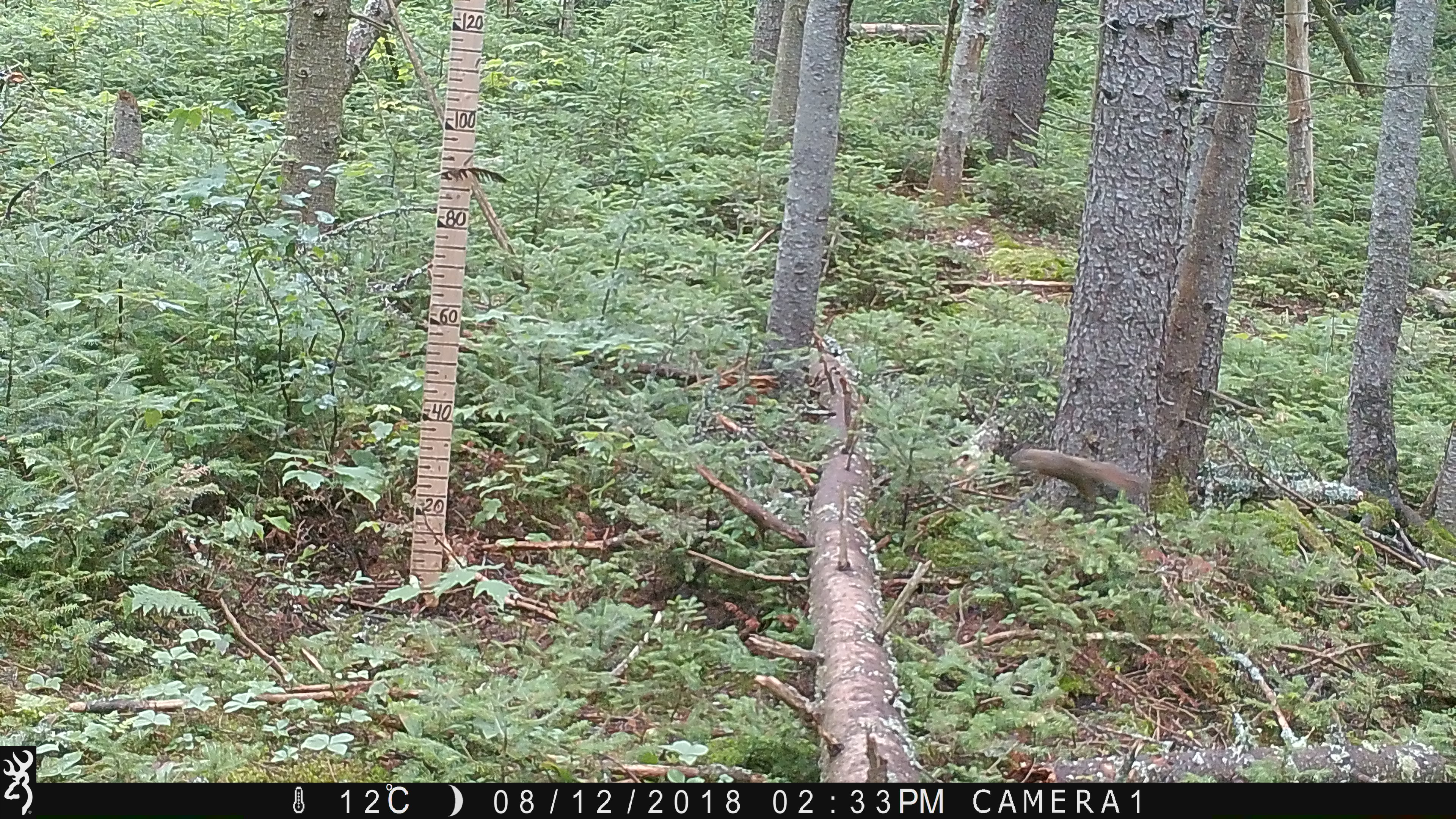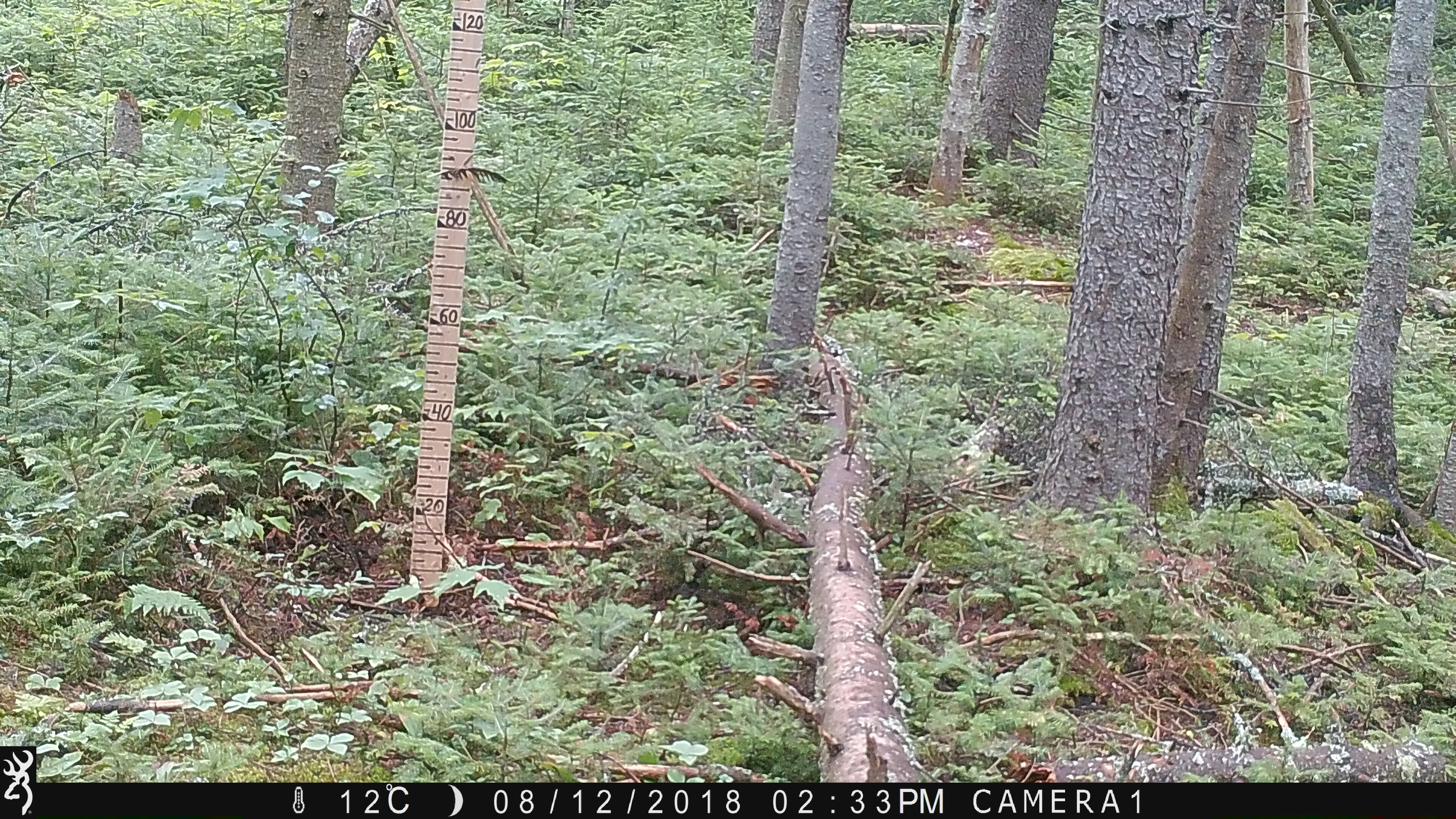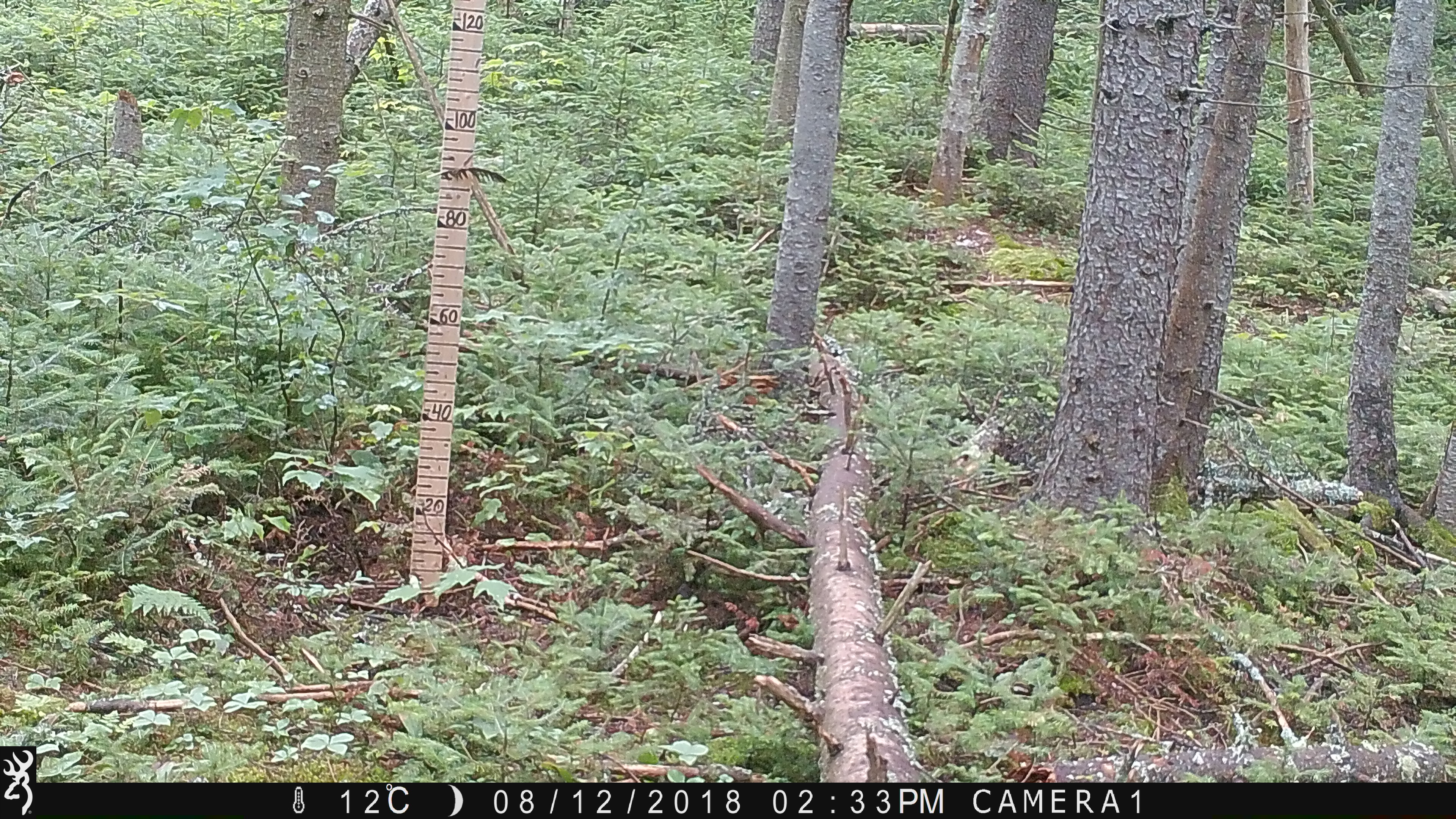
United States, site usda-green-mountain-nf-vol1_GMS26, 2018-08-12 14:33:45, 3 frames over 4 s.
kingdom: Animalia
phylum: Chordata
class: Mammalia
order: Rodentia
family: Sciuridae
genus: Tamiasciurus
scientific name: Tamiasciurus hudsonicus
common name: red squirrel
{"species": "red squirrel (Tamiasciurus hudsonicus)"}